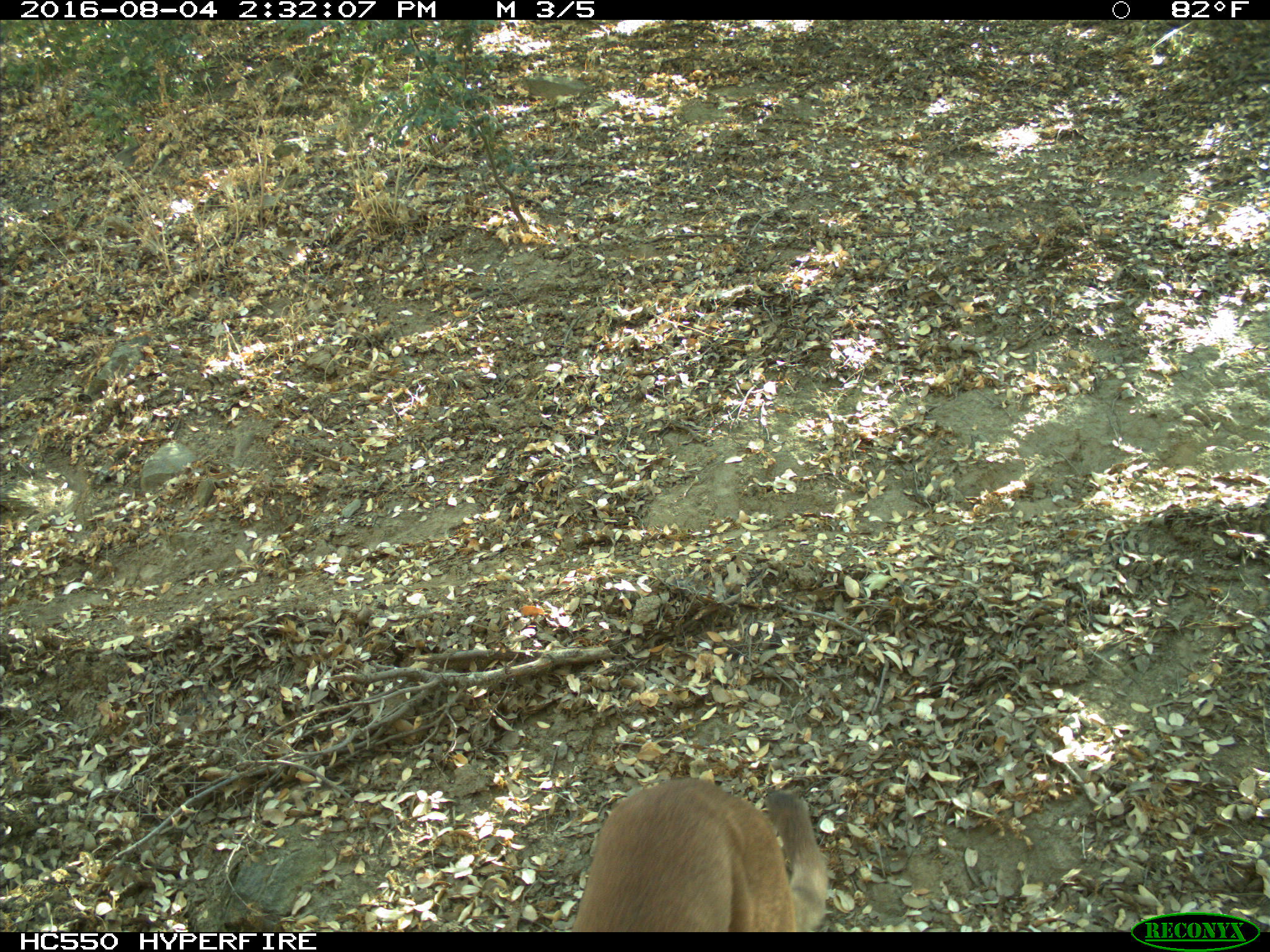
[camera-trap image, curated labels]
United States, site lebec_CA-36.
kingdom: Animalia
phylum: Chordata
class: Mammalia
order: Carnivora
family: Felidae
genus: Puma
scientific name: Puma concolor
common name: mountain lion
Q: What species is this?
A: Puma concolor (mountain lion).